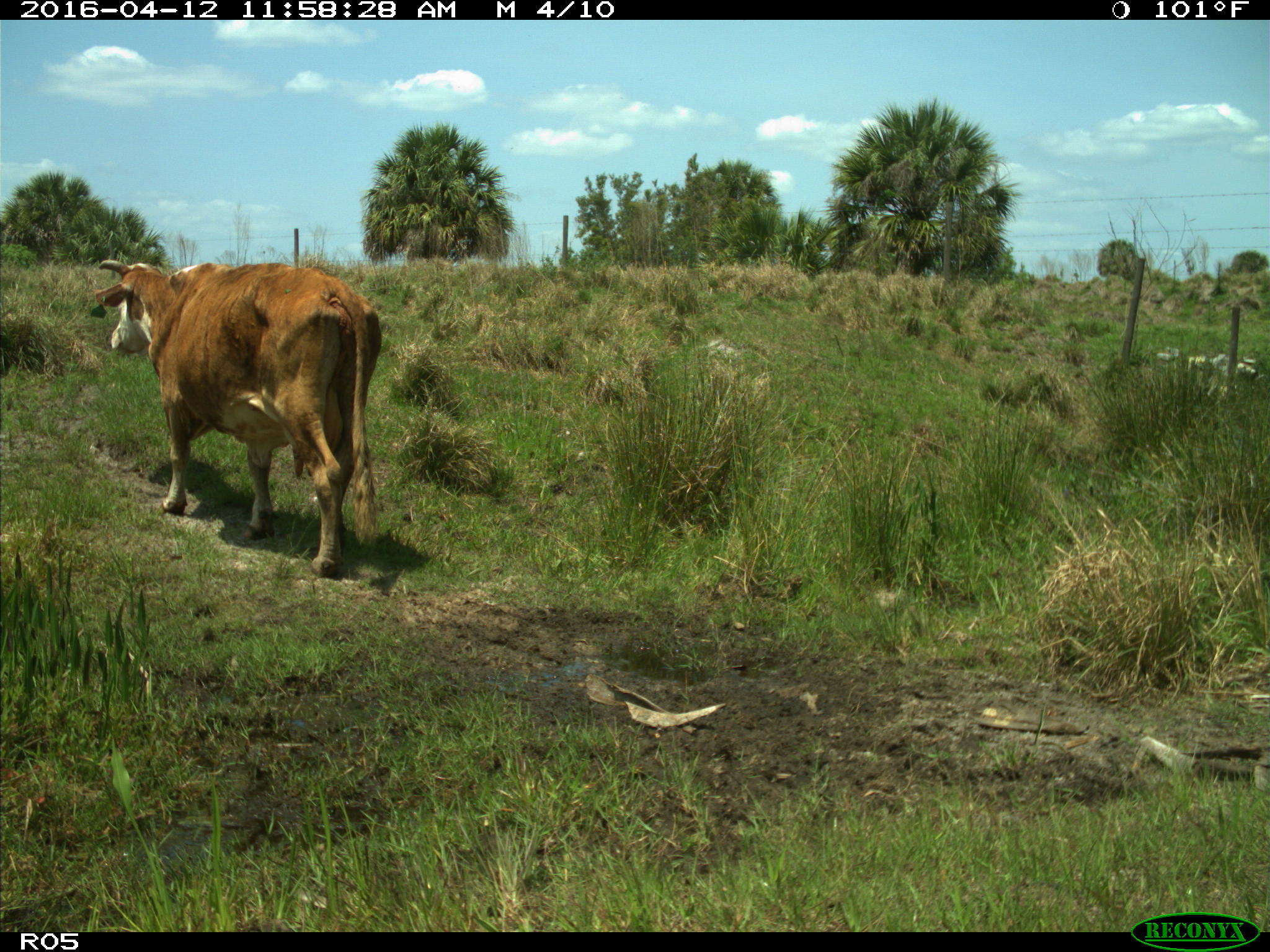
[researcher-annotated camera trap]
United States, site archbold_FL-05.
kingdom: Animalia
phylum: Chordata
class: Mammalia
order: Artiodactyla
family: Bovidae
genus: Bos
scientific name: Bos taurus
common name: domestic cow